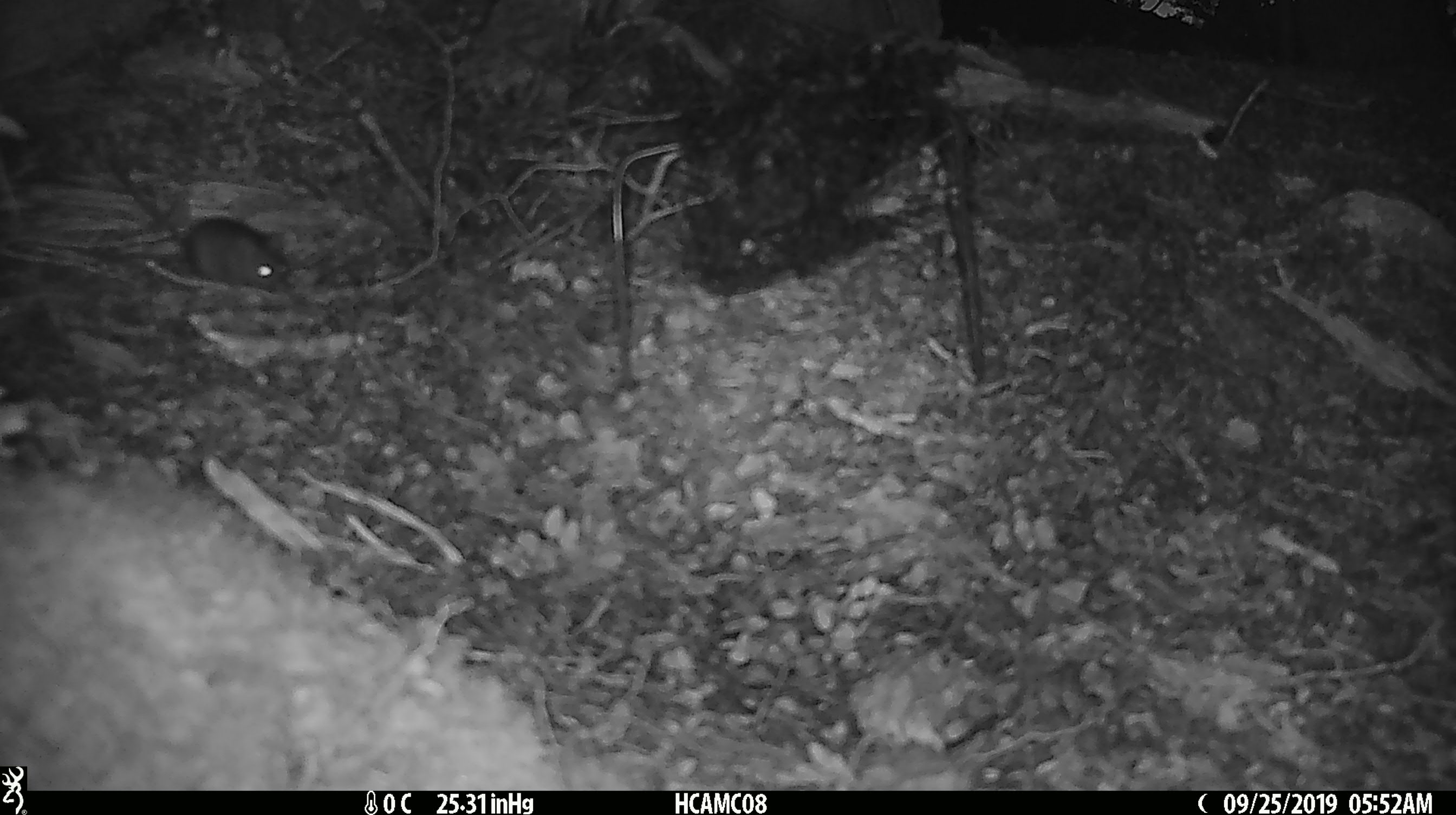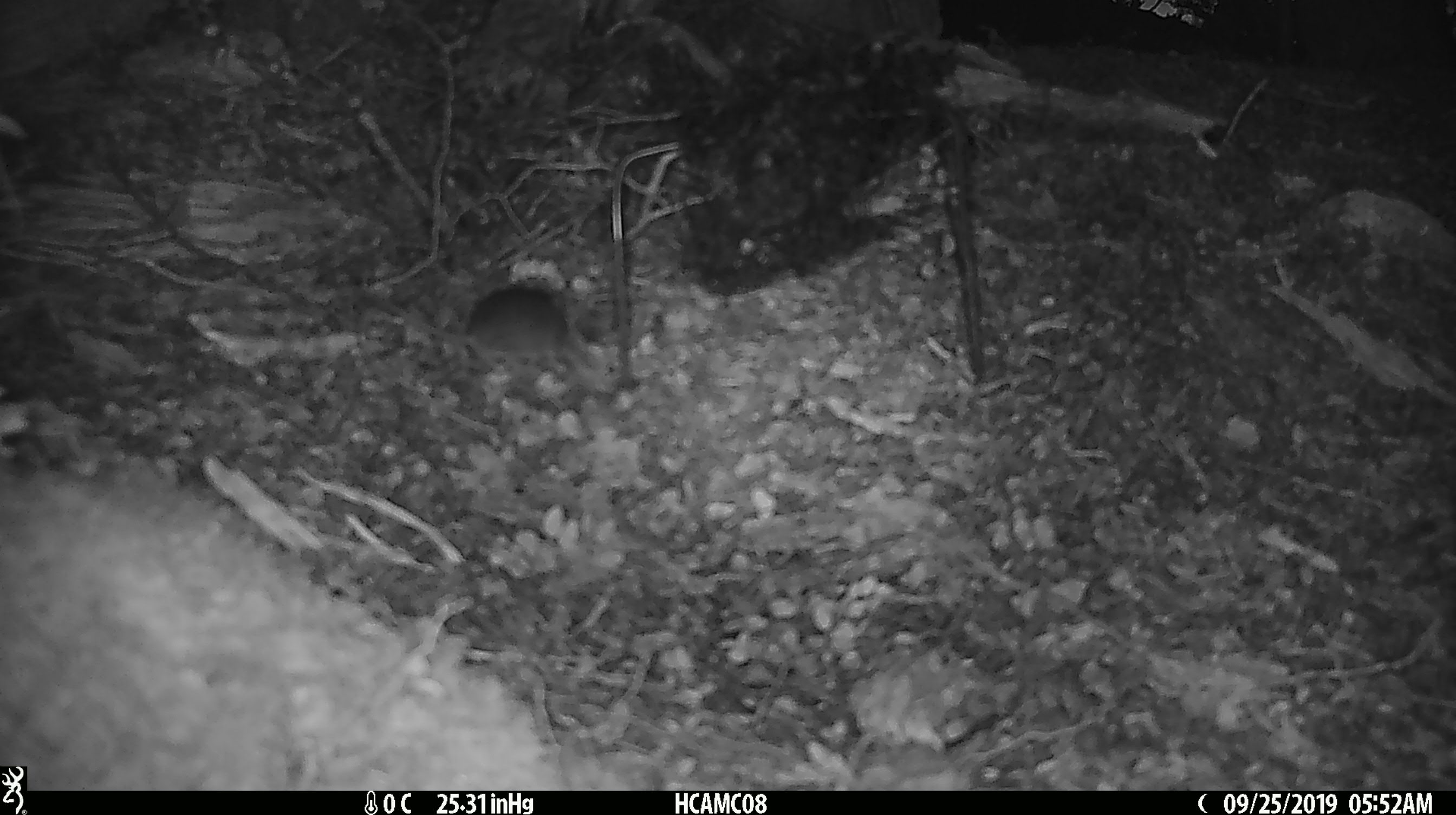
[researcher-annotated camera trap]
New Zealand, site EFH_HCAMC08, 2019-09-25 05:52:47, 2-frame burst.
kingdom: Animalia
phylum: Chordata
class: Mammalia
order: Rodentia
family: Muridae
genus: Mus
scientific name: Mus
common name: mouse